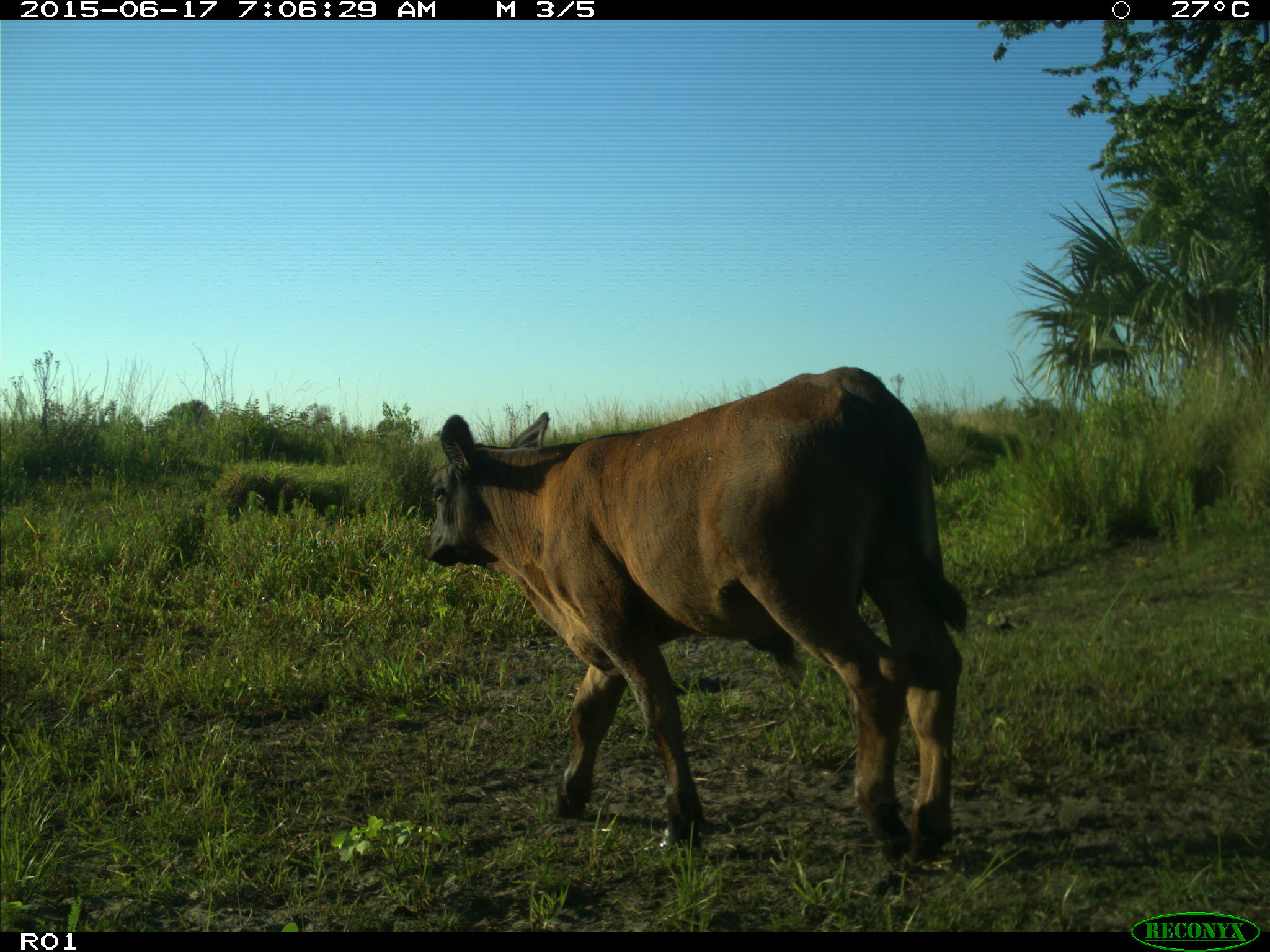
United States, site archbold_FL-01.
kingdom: Animalia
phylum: Chordata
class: Mammalia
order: Artiodactyla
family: Bovidae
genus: Bos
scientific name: Bos taurus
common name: domestic cow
Bos taurus (domestic cow).